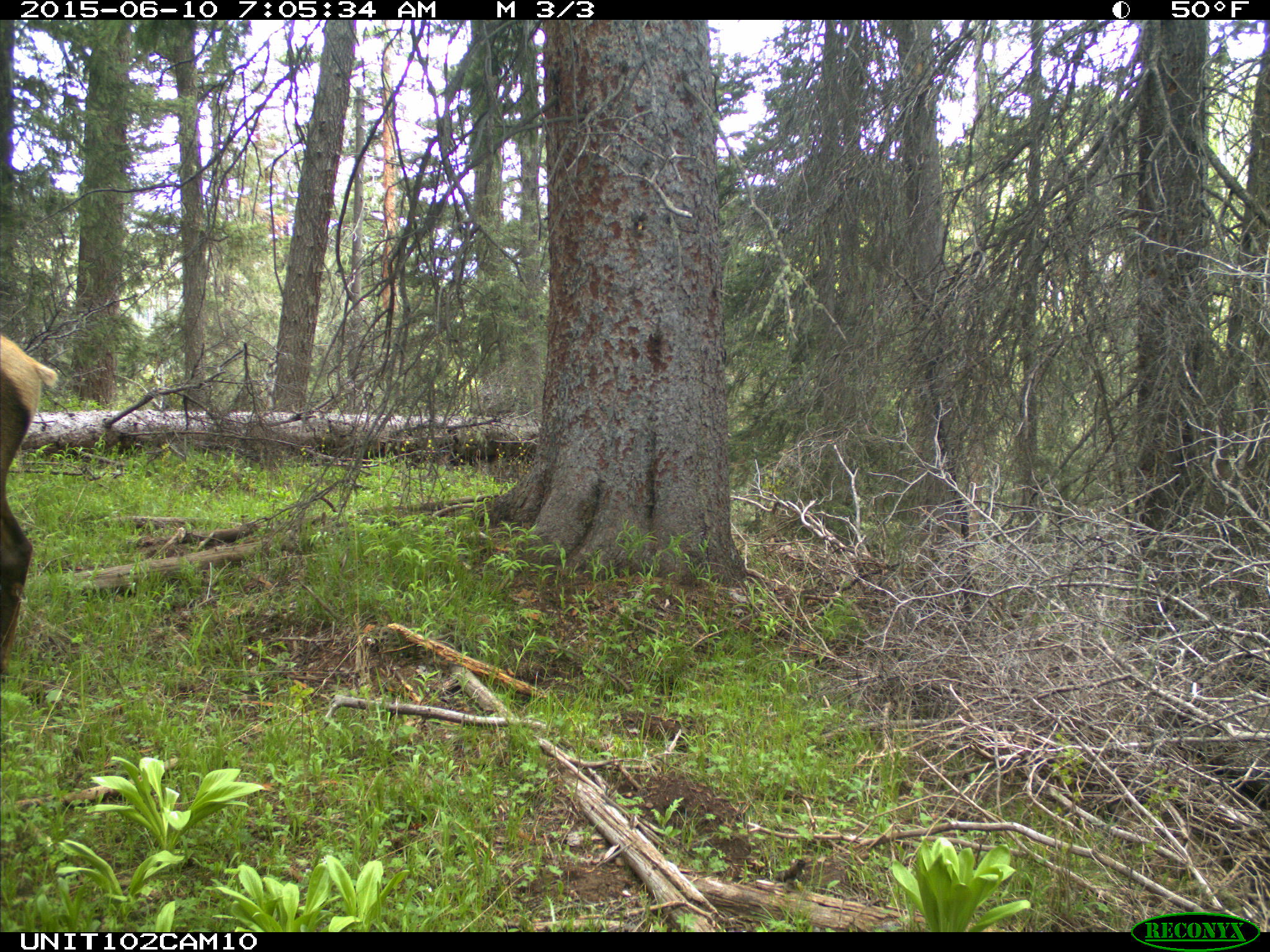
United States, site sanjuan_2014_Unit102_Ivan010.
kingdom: Animalia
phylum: Chordata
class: Mammalia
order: Artiodactyla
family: Cervidae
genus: Cervus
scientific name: Cervus elaphus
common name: red deer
Cervus elaphus (red deer).